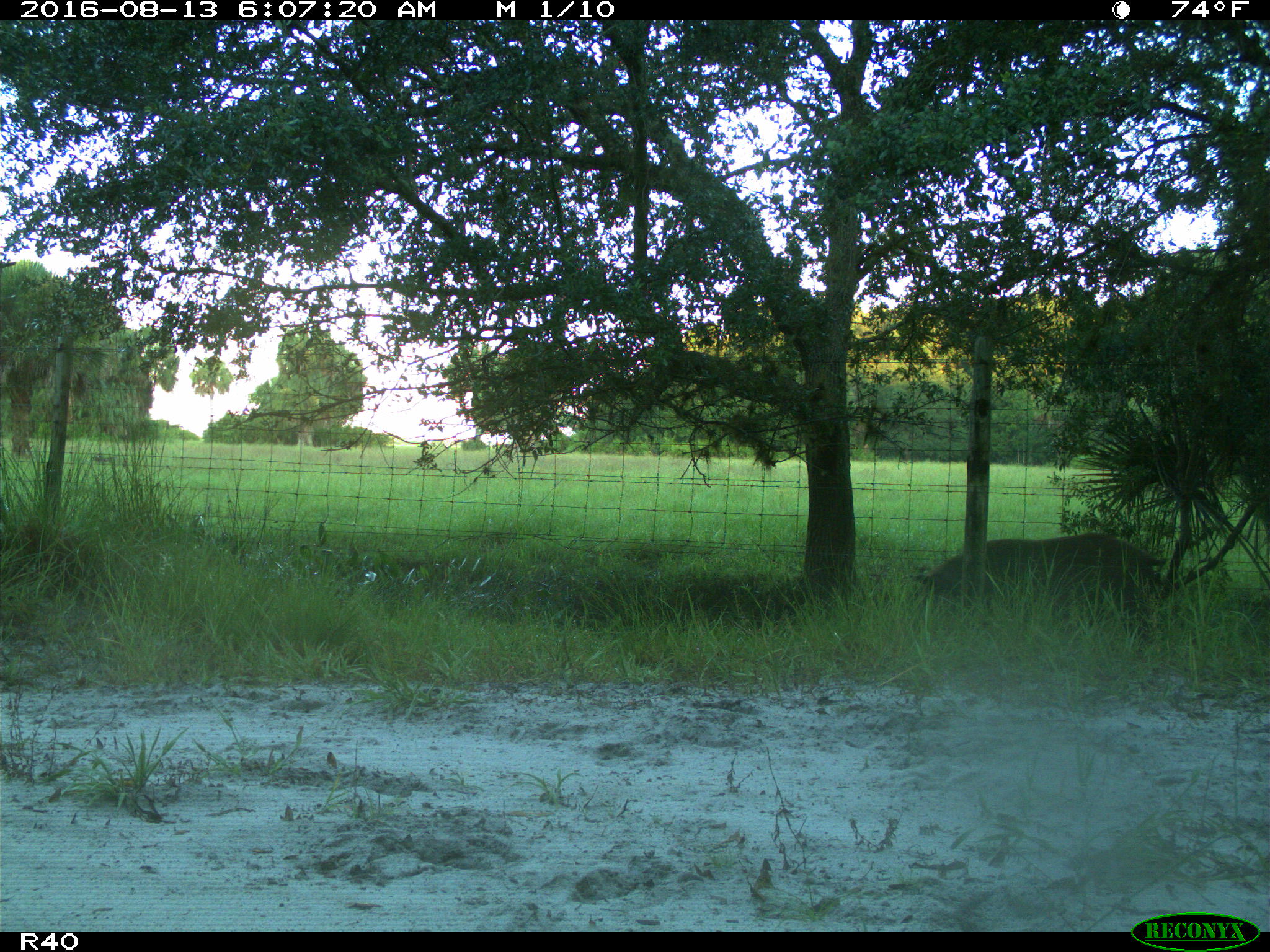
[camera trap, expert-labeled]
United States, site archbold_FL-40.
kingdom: Animalia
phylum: Chordata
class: Mammalia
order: Artiodactyla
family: Suidae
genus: Sus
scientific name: Sus scrofa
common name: wild boar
Sus scrofa (wild boar).